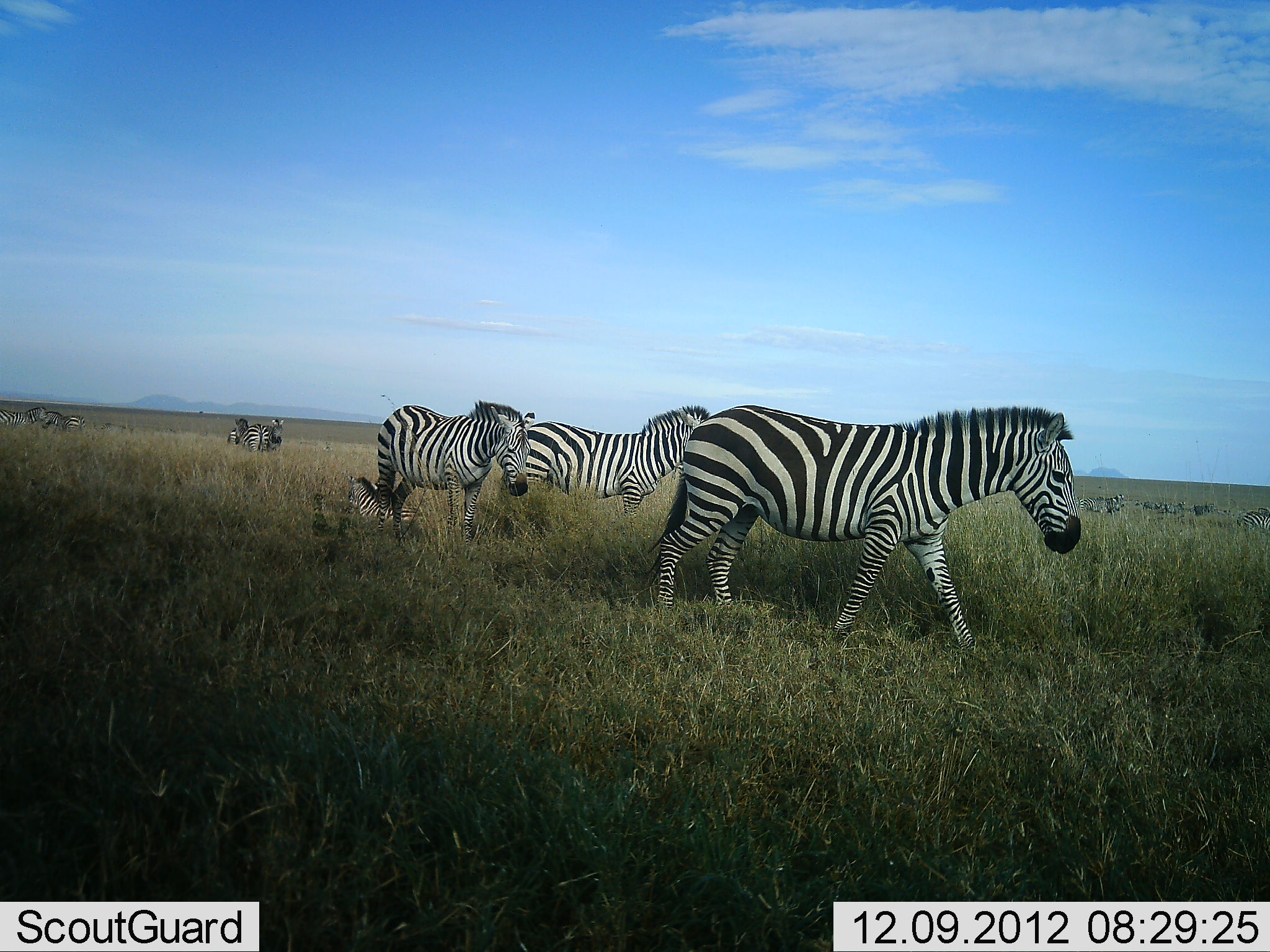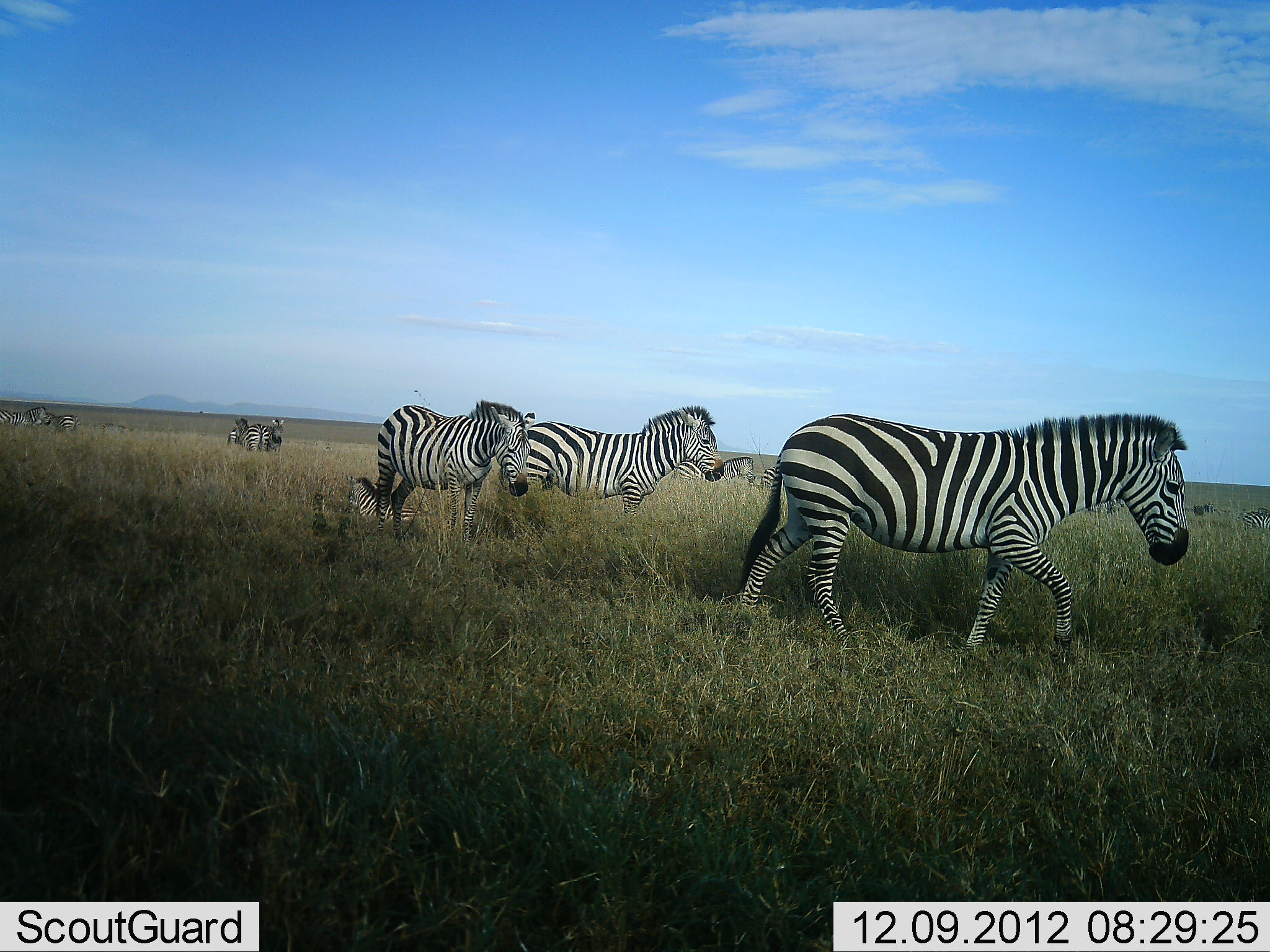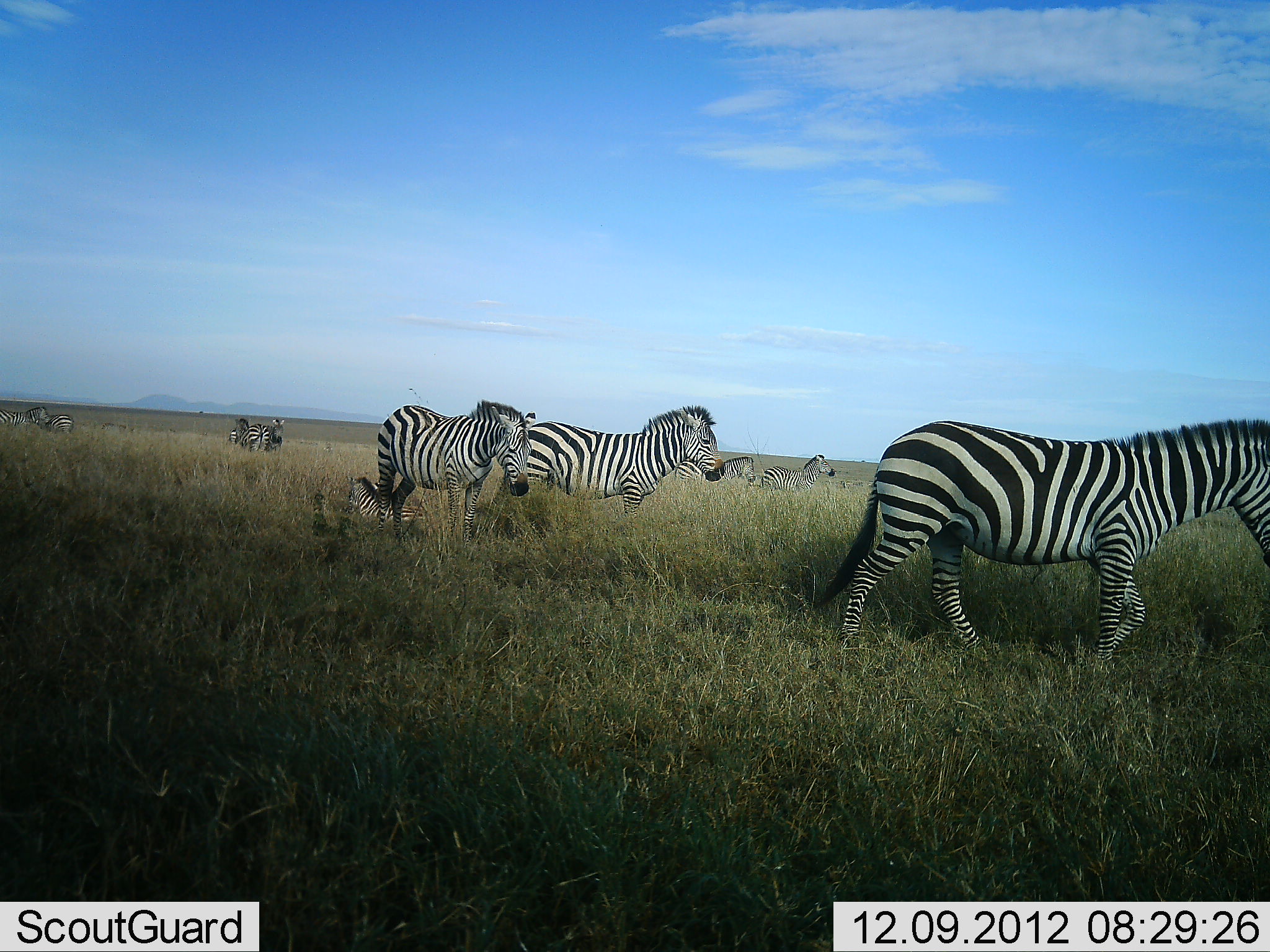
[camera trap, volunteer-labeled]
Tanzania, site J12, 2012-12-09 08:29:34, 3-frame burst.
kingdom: Animalia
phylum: Chordata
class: Mammalia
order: Perissodactyla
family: Equidae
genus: Equus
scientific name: Equus quagga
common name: plains zebra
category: zebra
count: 10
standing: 90%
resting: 60%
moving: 80%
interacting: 0%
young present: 50%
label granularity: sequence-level